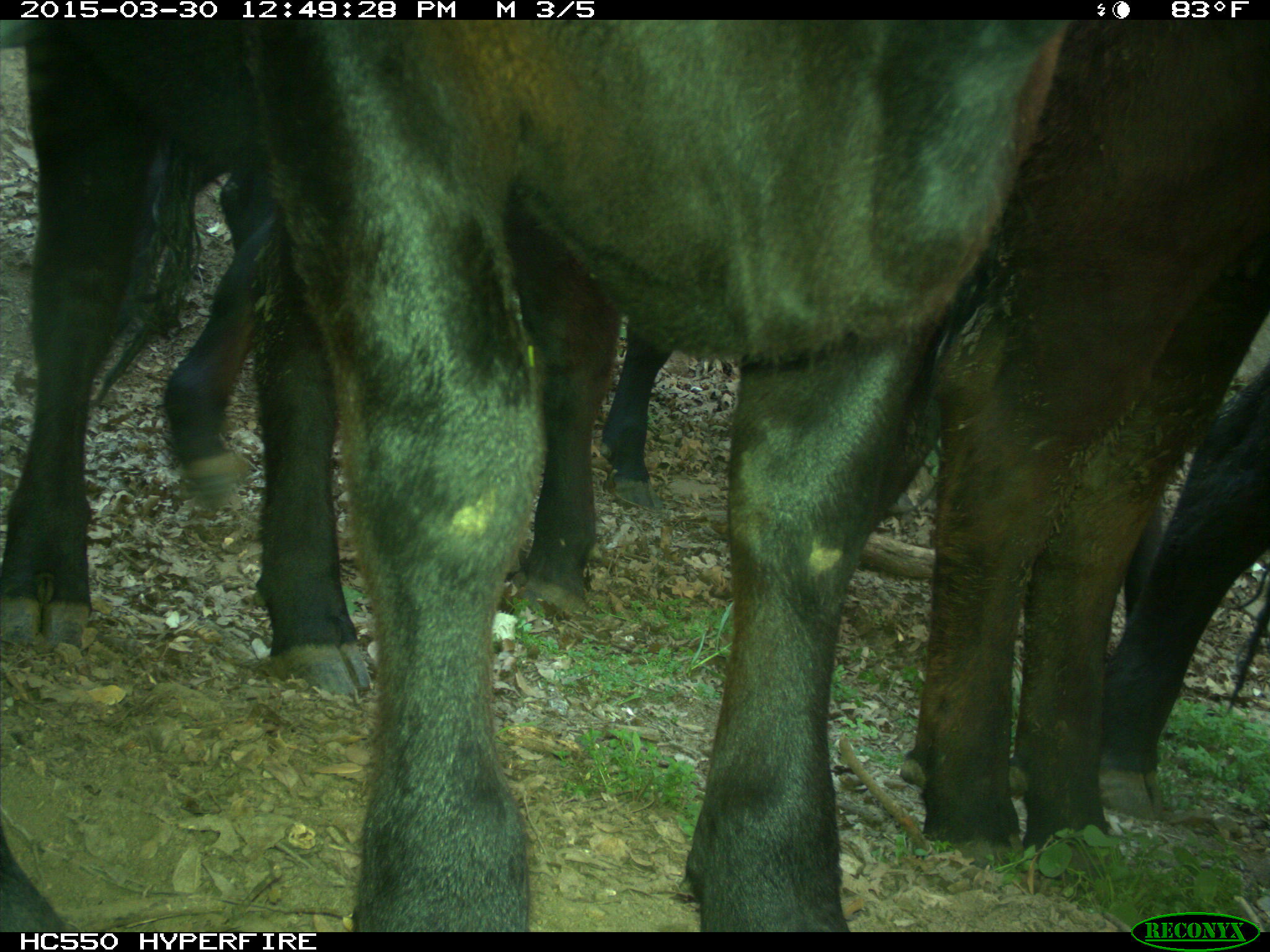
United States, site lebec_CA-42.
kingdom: Animalia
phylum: Chordata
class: Mammalia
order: Artiodactyla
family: Bovidae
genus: Bos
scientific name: Bos taurus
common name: domestic cow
Bos taurus (domestic cow).